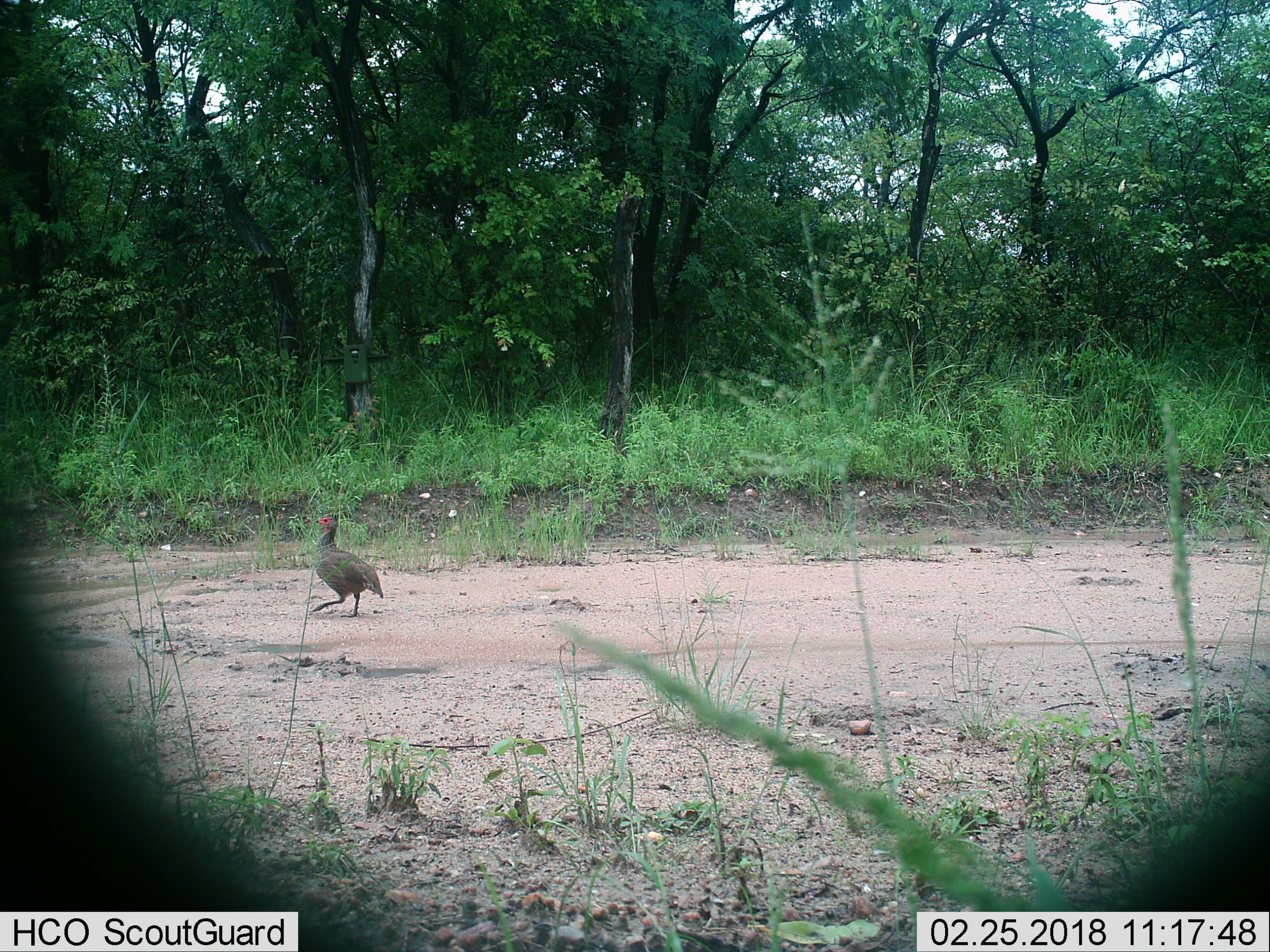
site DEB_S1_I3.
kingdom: Animalia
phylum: Chordata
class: Aves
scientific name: Aves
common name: bird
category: birdother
Birdother (bird) (Aves), count 1. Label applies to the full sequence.